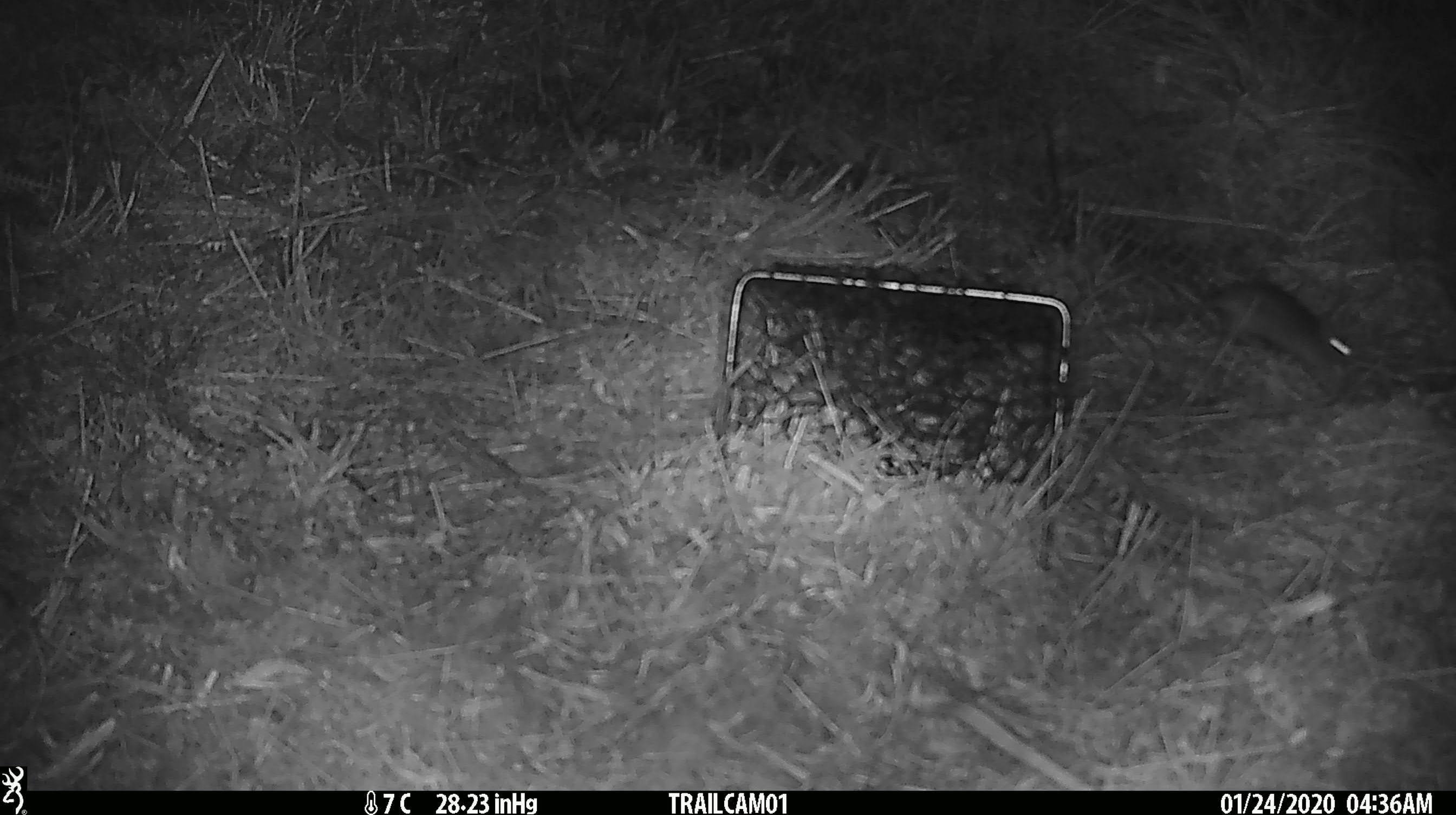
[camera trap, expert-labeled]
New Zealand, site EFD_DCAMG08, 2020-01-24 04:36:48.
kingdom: Animalia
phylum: Chordata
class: Mammalia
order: Rodentia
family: Muridae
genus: Mus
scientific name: Mus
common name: mouse